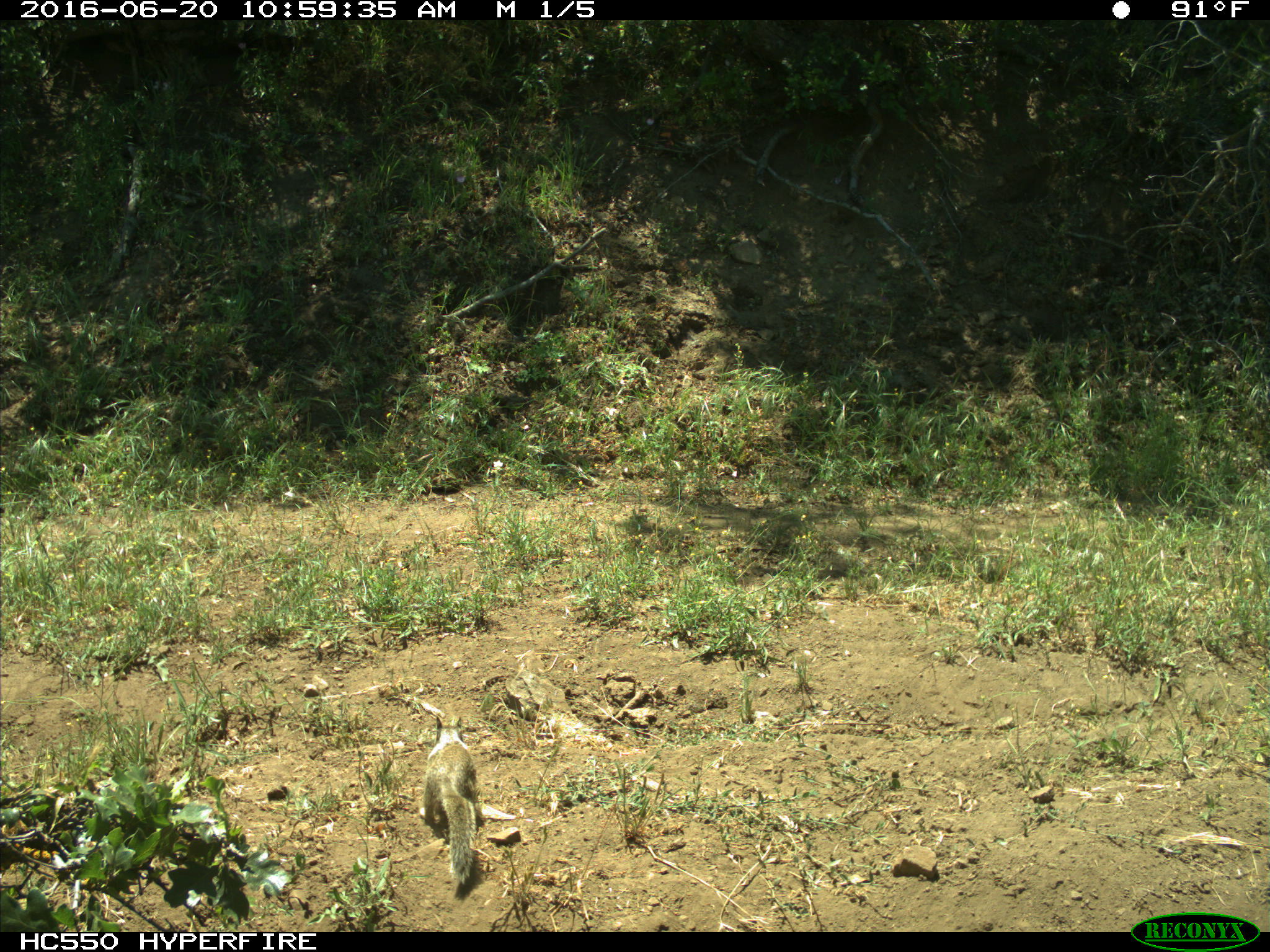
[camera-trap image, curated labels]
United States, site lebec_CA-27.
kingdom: Animalia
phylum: Chordata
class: Mammalia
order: Rodentia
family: Sciuridae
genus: Otospermophilus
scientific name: Otospermophilus beecheyi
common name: california ground squirrel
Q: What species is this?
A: Otospermophilus beecheyi (california ground squirrel).